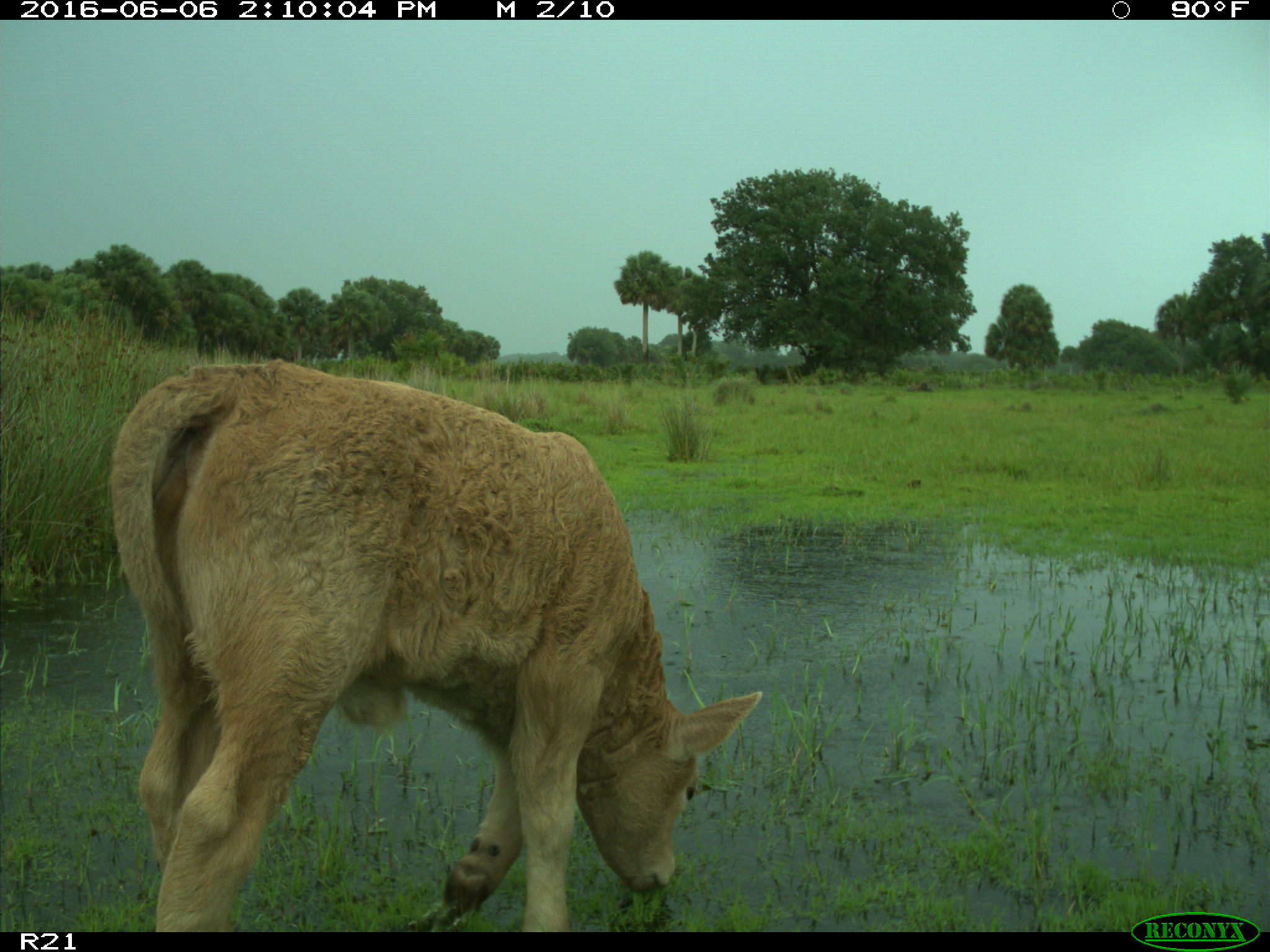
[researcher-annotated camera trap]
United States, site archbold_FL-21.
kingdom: Animalia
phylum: Chordata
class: Mammalia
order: Artiodactyla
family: Bovidae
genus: Bos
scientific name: Bos taurus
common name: domestic cow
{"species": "Bos taurus (domestic cow)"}